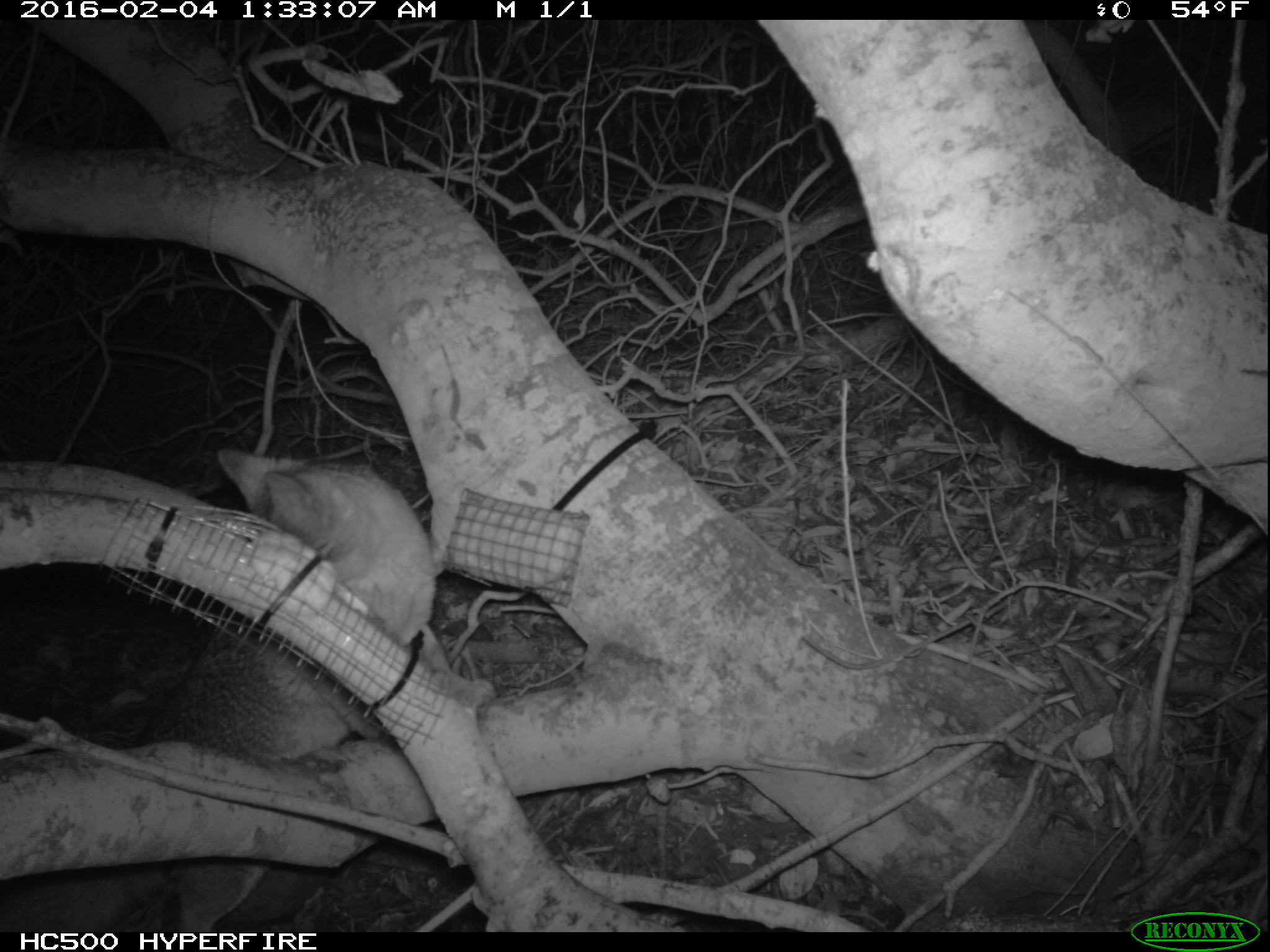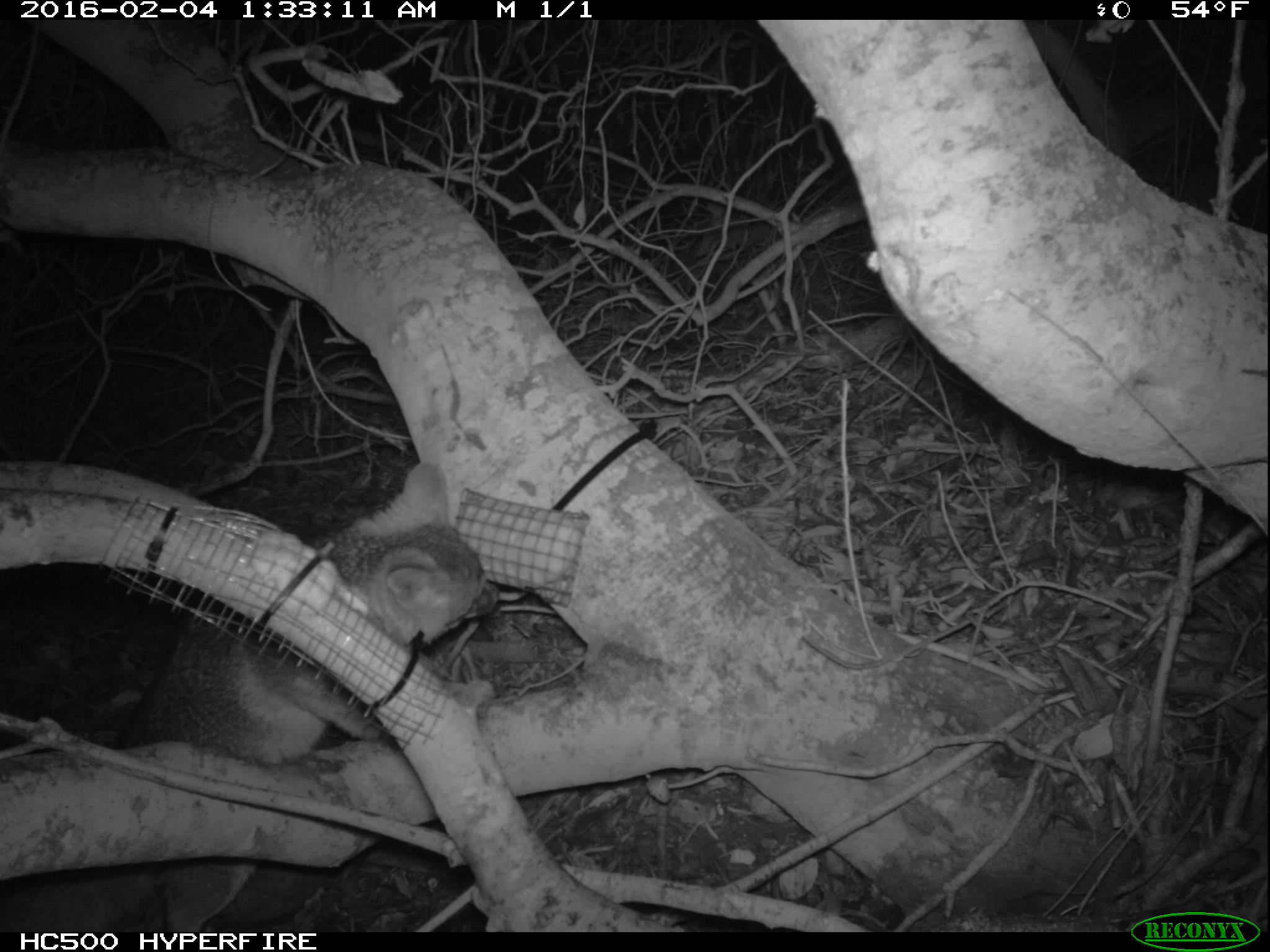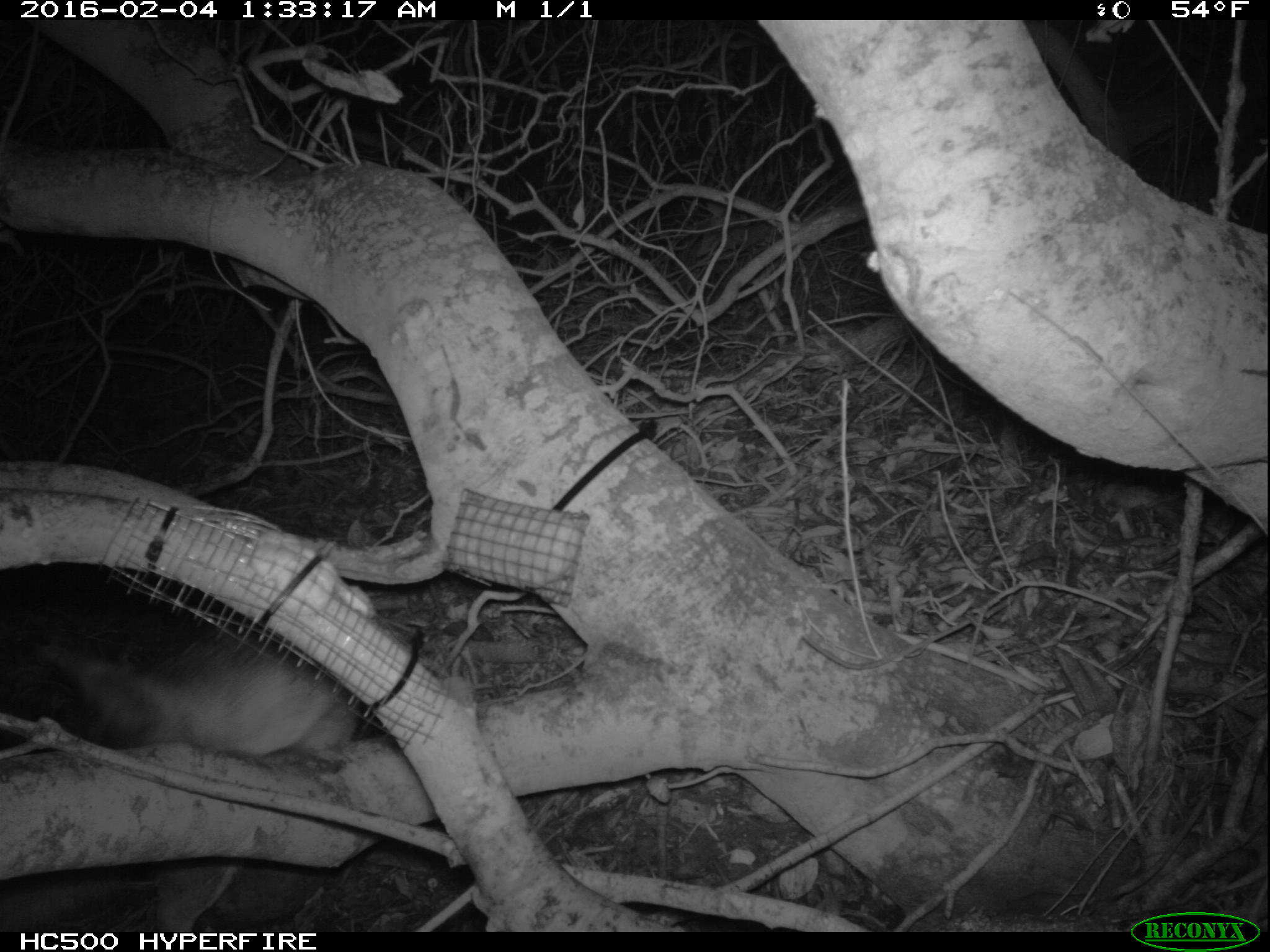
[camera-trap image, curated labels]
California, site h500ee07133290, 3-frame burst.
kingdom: Animalia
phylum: Chordata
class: Mammalia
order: Carnivora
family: Canidae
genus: Urocyon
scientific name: Urocyon littoralis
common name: island fox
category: fox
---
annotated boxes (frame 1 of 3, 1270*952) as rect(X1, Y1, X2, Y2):
fox: rect(0, 450, 436, 933)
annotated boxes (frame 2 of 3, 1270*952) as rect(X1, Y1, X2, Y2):
fox: rect(0, 462, 499, 932)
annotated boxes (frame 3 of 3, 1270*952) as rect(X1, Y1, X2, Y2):
fox: rect(0, 586, 371, 932)